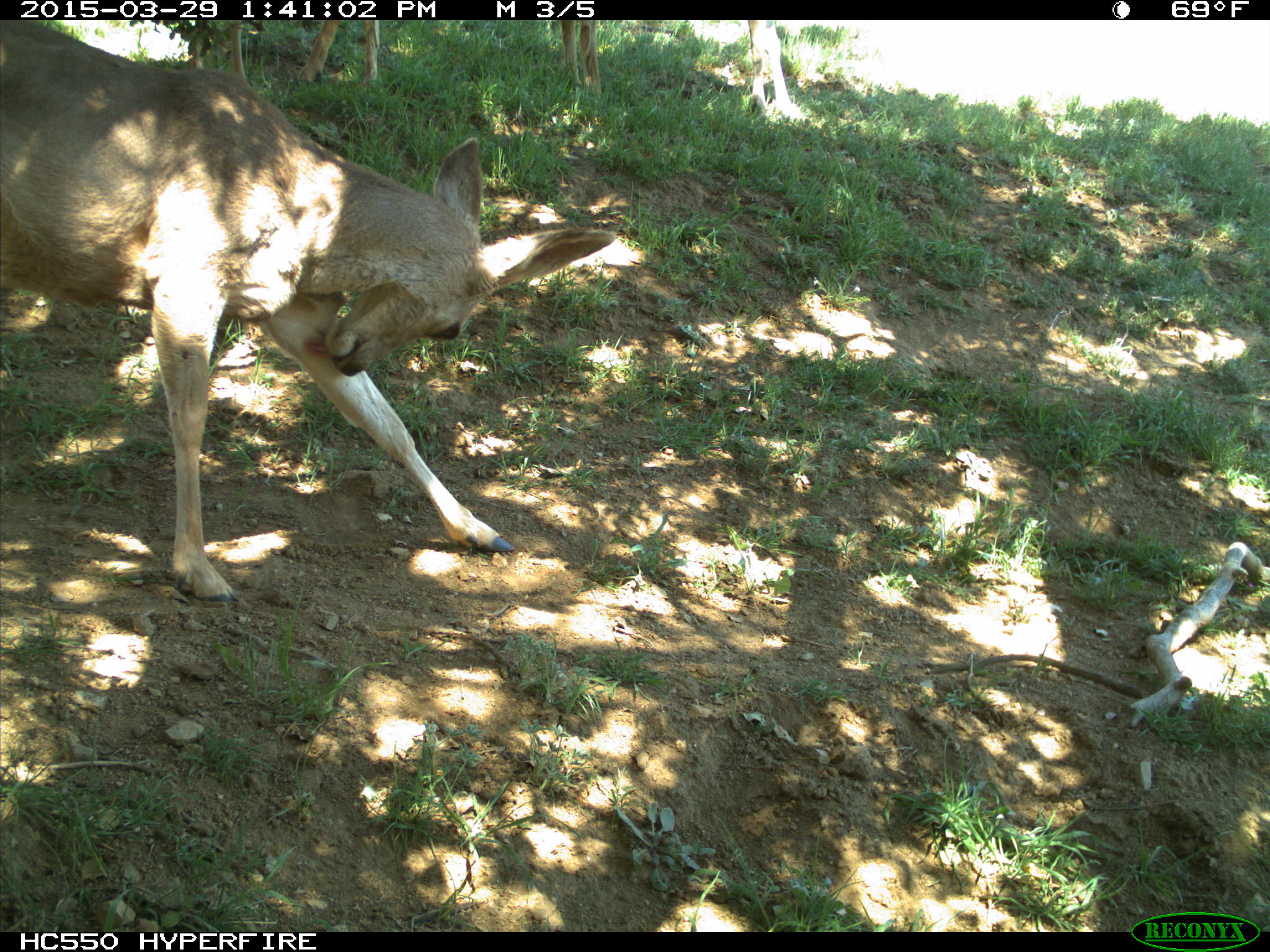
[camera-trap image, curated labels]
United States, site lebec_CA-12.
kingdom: Animalia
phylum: Chordata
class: Mammalia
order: Artiodactyla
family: Cervidae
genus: Odocoileus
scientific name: Odocoileus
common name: deer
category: unidentified deer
Unidentified deer (deer) (Odocoileus).